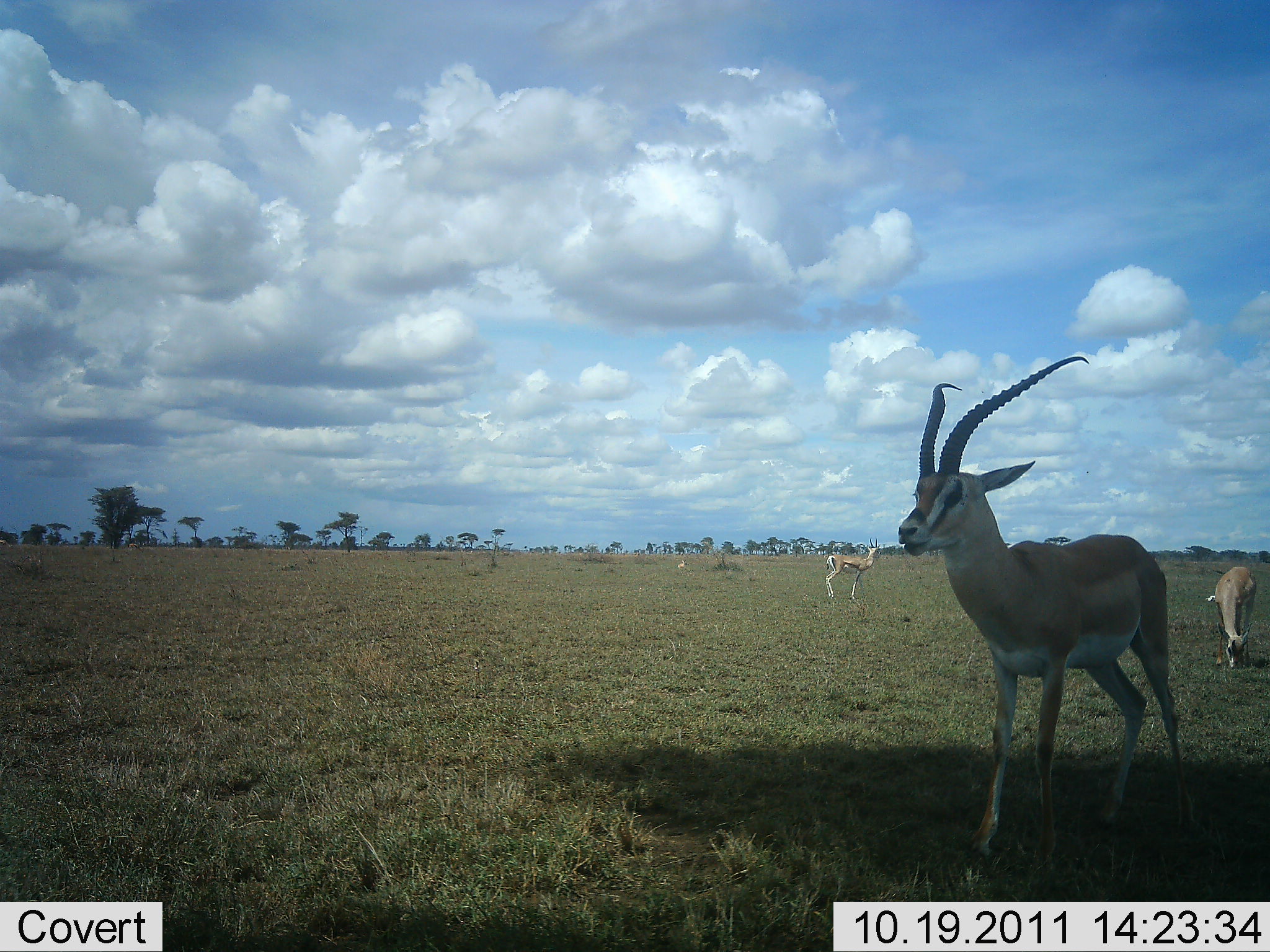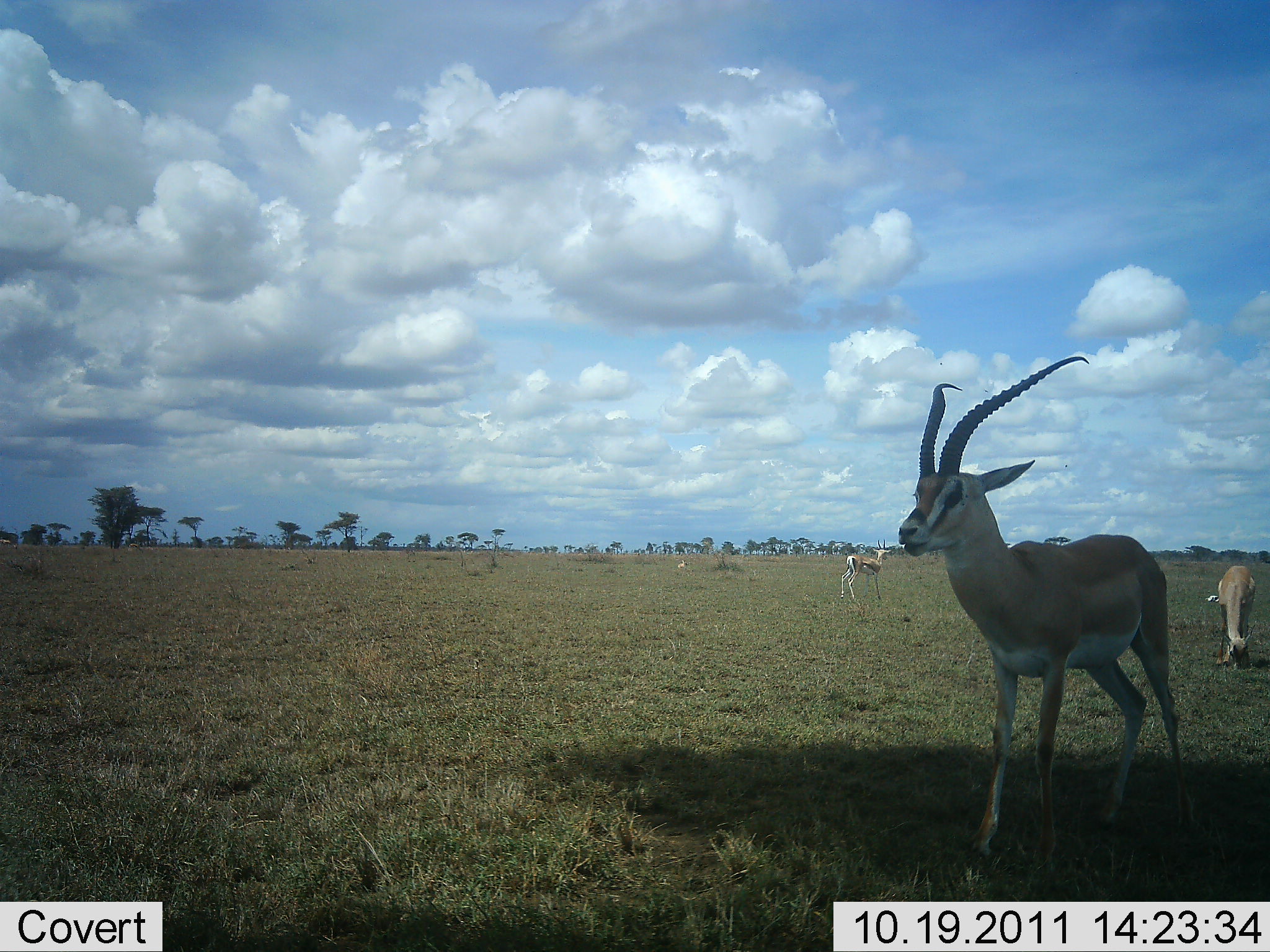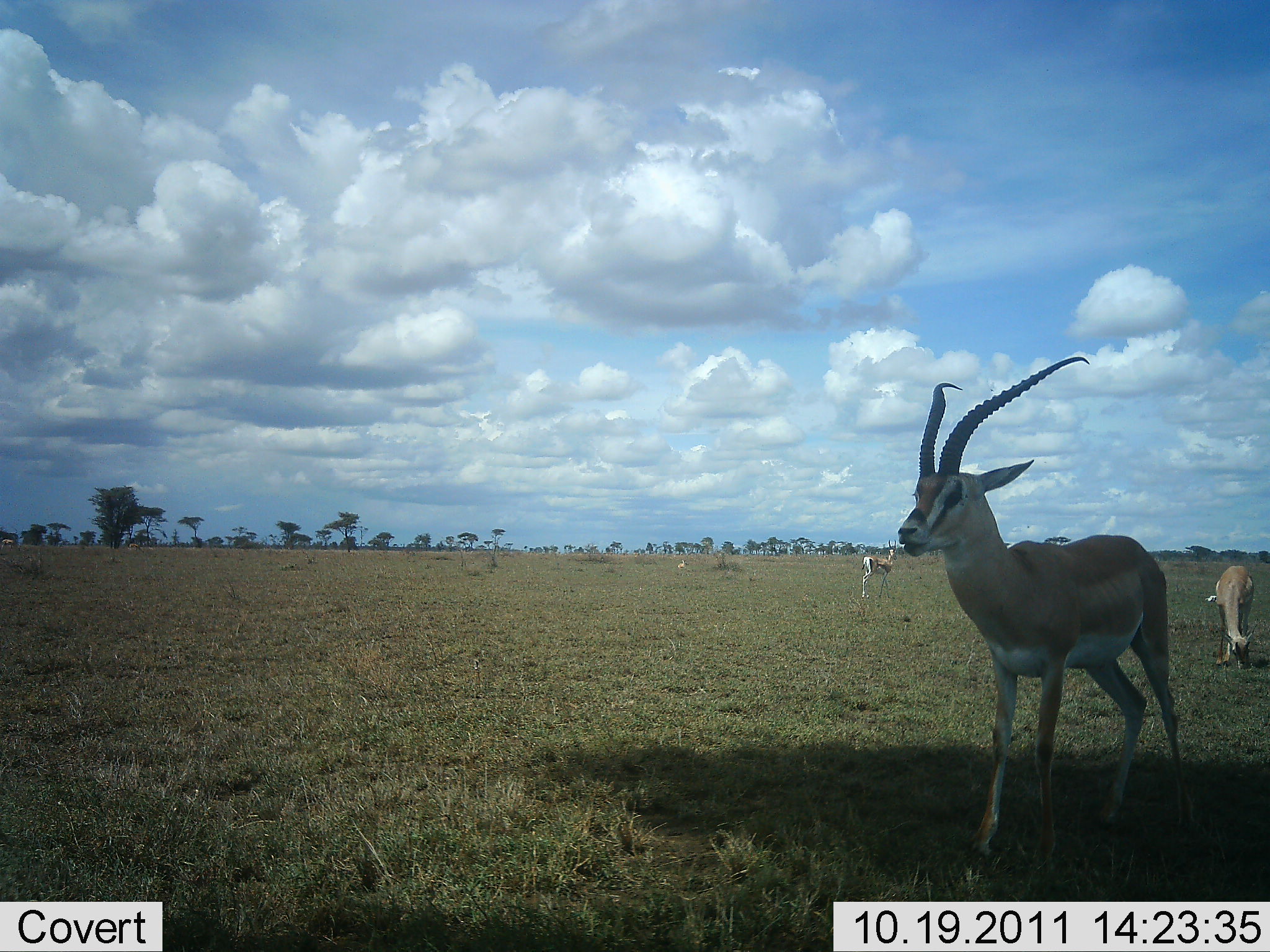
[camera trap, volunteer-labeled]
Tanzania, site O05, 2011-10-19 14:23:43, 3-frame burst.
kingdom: Animalia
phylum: Chordata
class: Mammalia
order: Artiodactyla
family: Bovidae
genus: Nanger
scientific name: Nanger granti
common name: grant's gazelle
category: gazellegrants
Gazellegrants (grant's gazelle) (Nanger granti), count 3. Behavior (volunteer vote fractions): standing 75%, resting 0%, moving 50%, interacting 0%. Young present (vote fraction): 0%. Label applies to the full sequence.